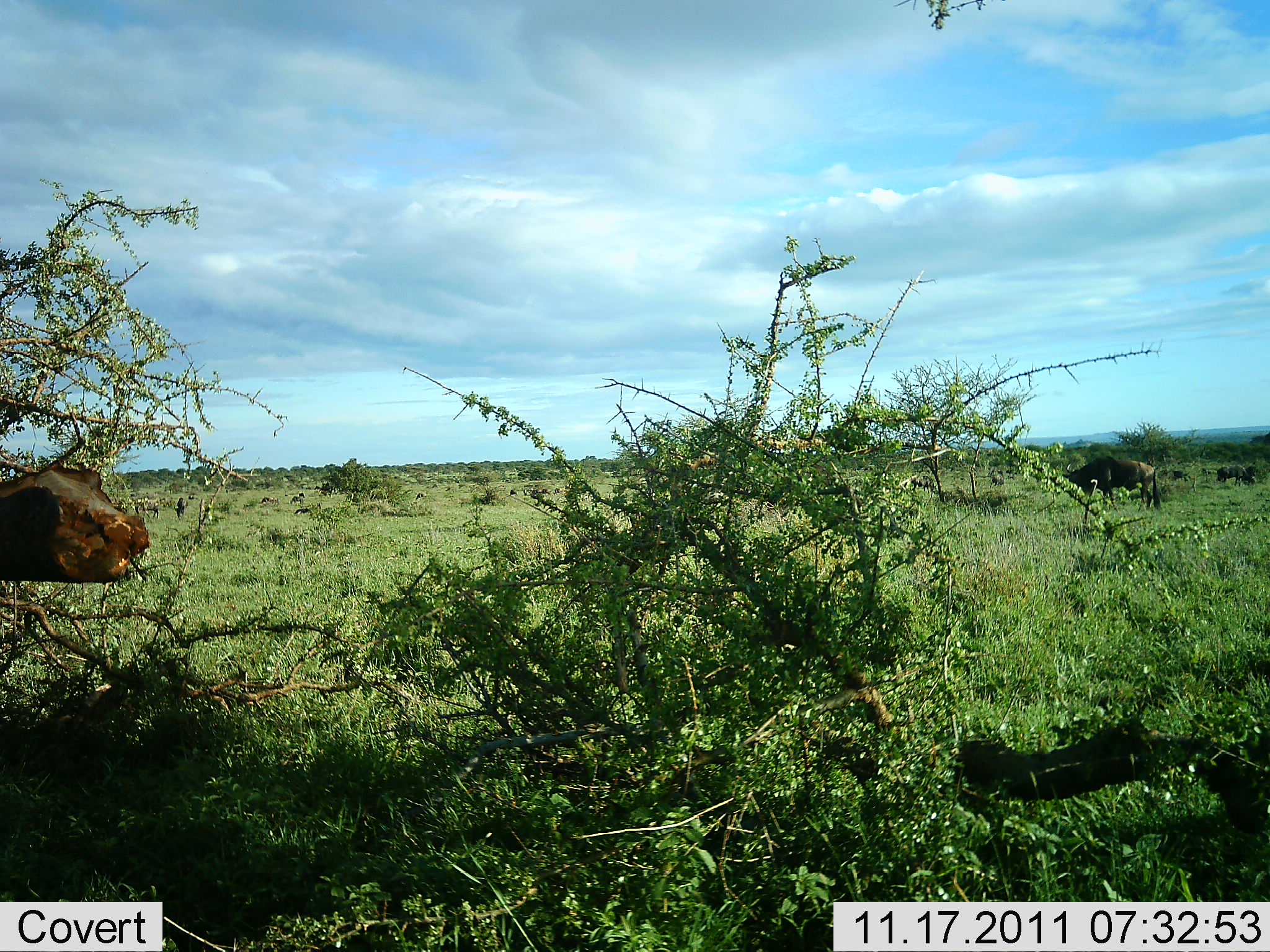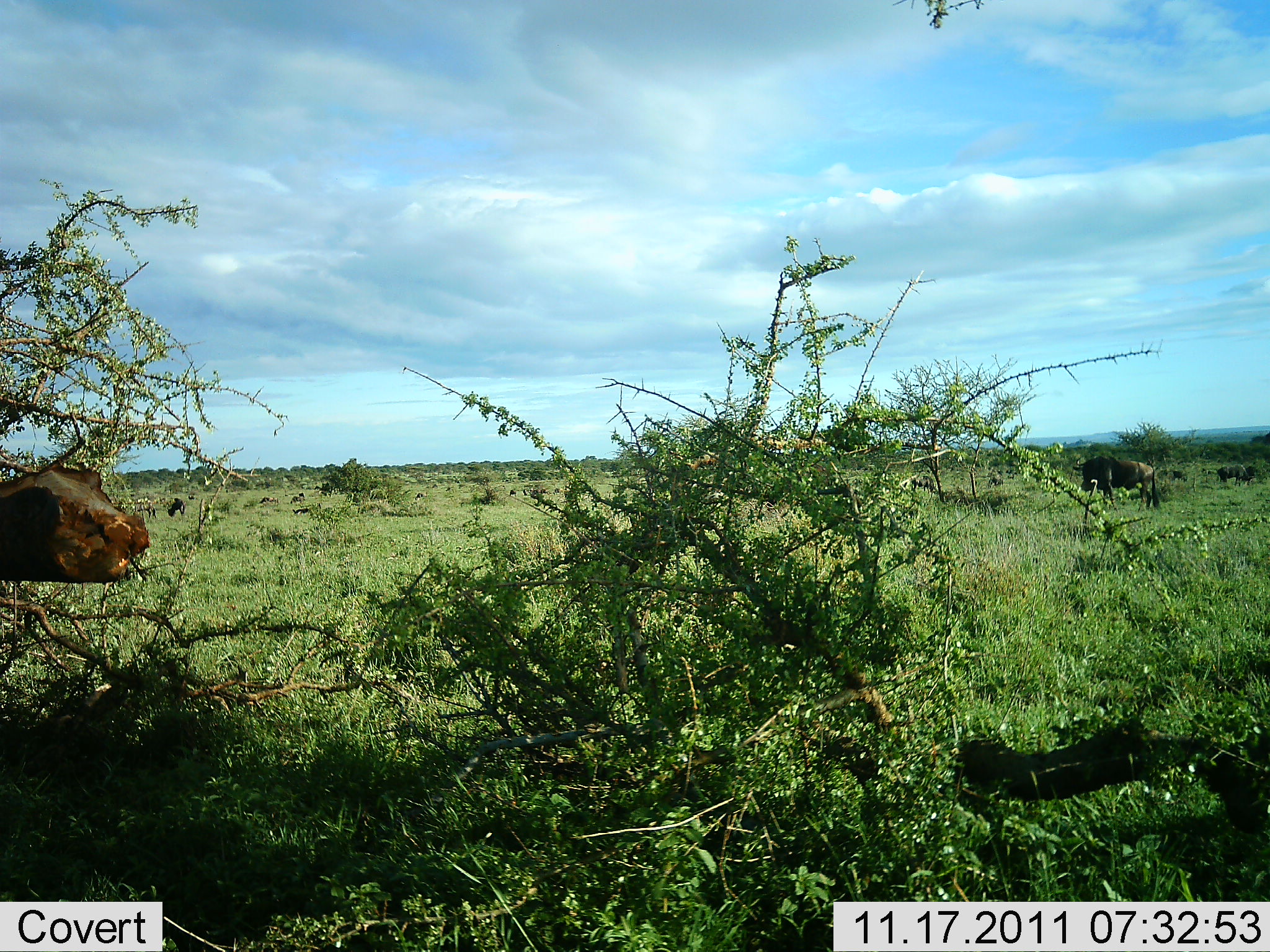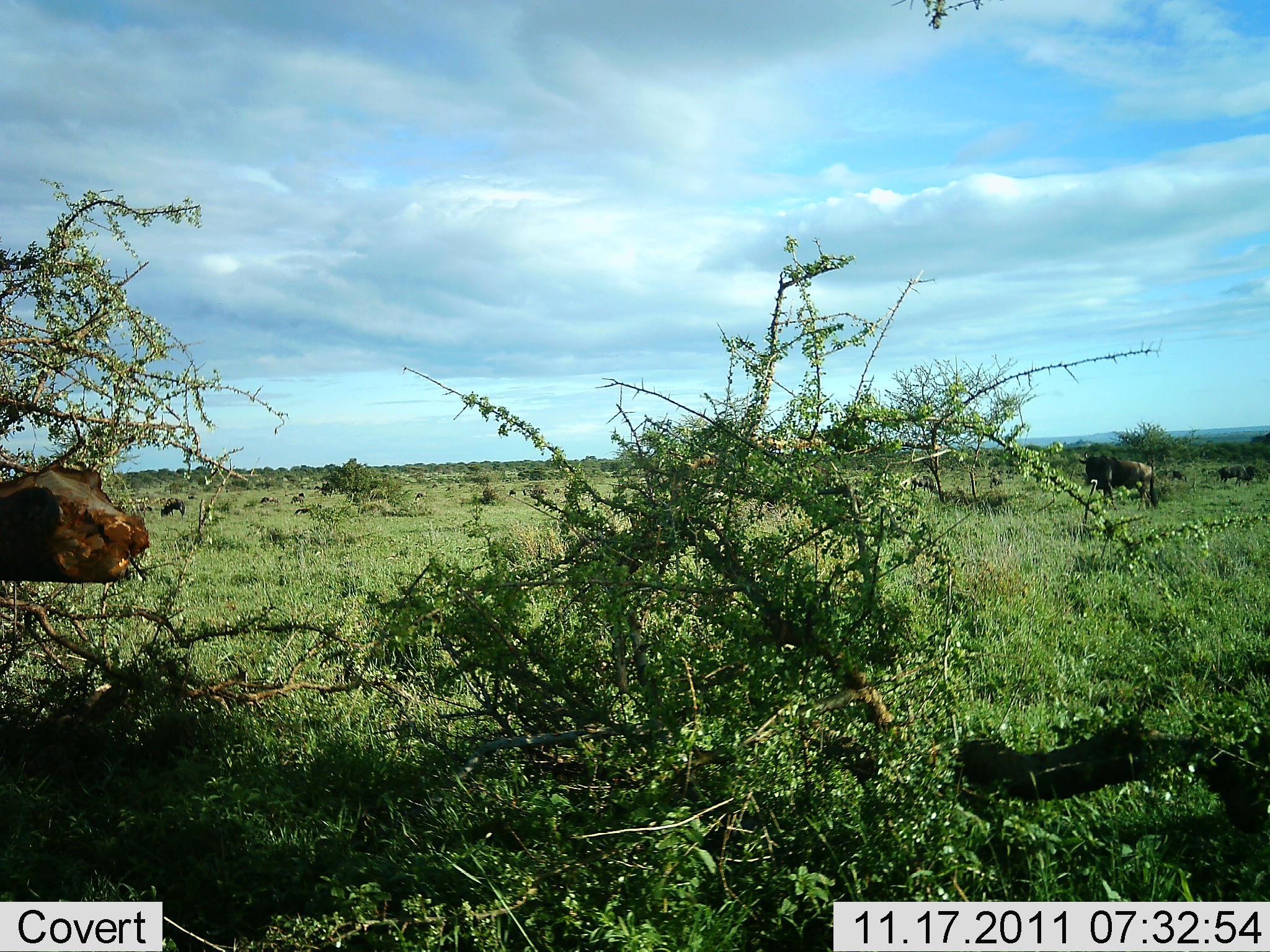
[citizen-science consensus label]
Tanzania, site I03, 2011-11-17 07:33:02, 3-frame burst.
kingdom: Animalia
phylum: Chordata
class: Mammalia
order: Artiodactyla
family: Bovidae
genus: Connochaetes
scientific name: Connochaetes taurinus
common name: blue wildebeest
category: wildebeest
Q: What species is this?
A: Wildebeest (blue wildebeest) (Connochaetes taurinus).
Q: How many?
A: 8.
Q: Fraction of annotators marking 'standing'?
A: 58%.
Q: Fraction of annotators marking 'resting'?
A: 0%.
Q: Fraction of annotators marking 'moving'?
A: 0%.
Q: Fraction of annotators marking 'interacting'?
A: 0%.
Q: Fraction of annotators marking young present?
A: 0%.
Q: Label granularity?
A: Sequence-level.